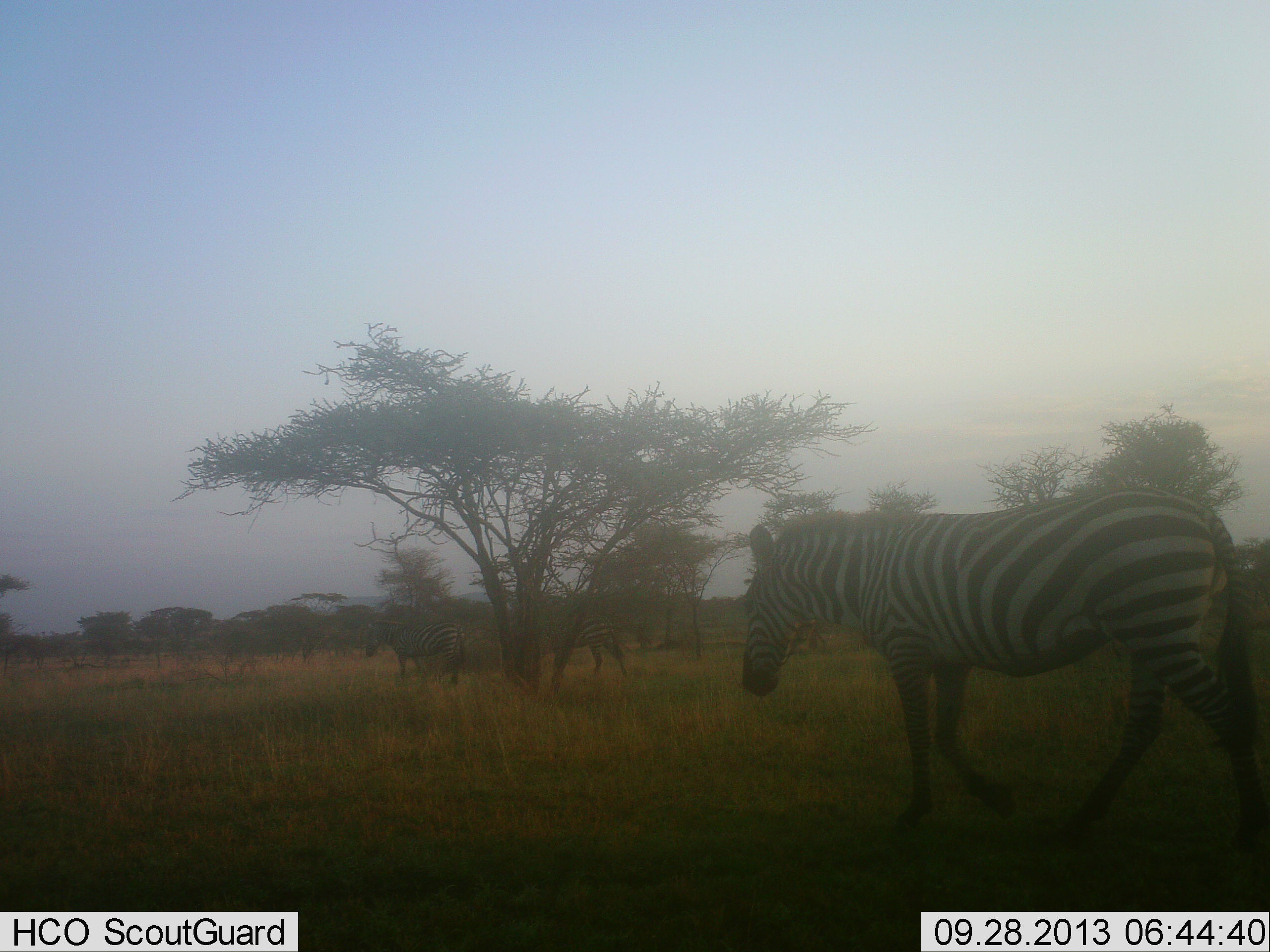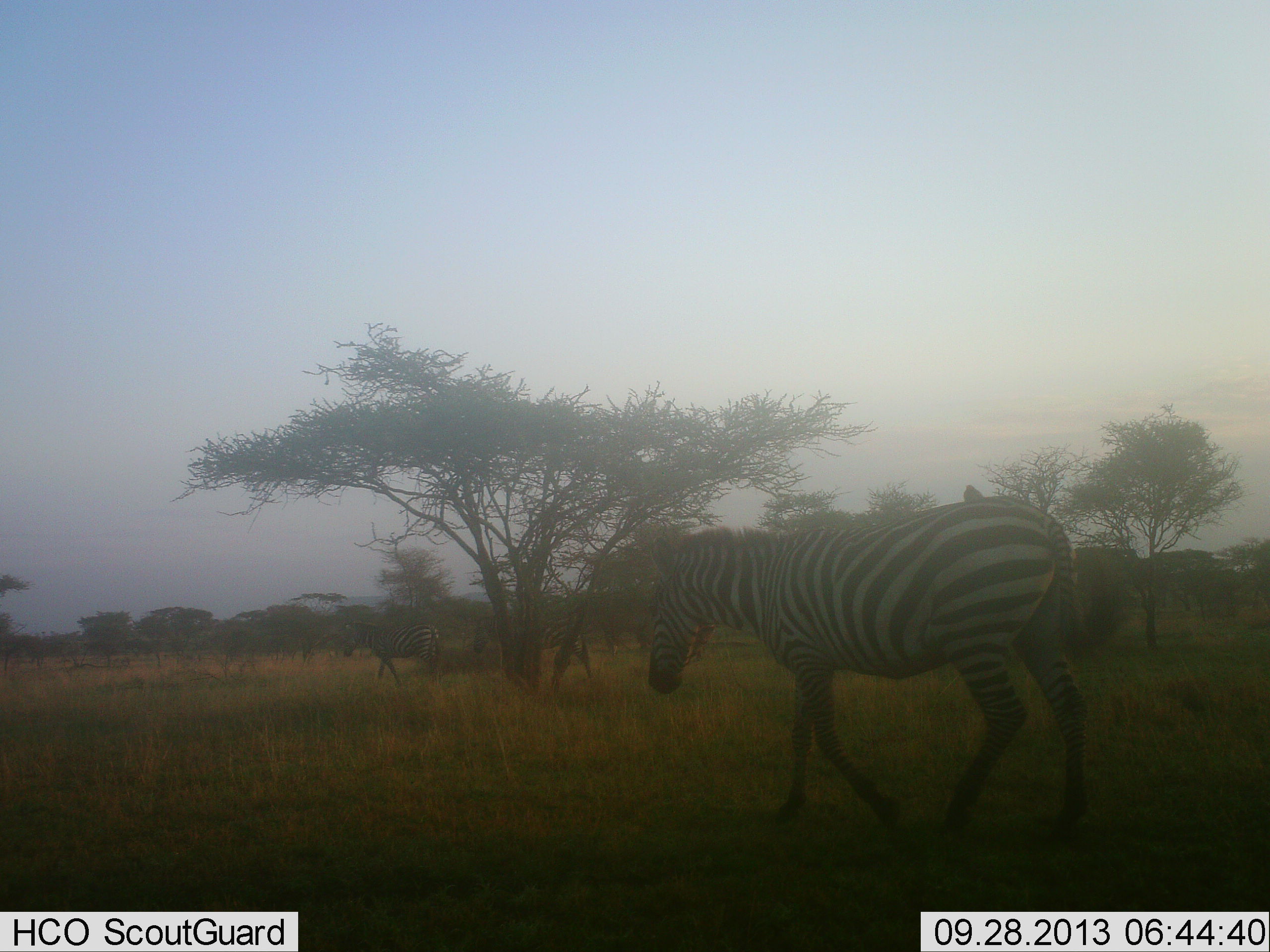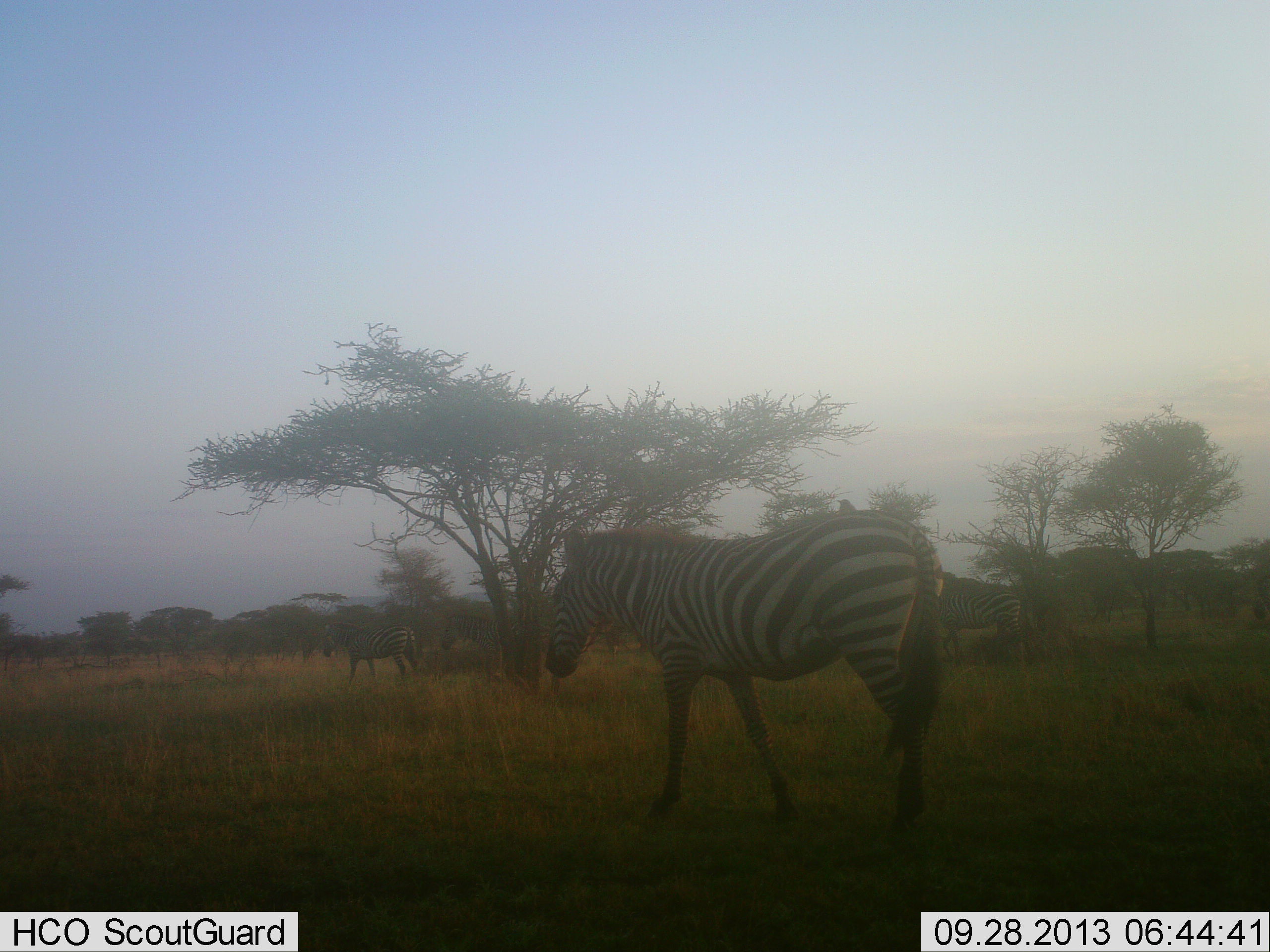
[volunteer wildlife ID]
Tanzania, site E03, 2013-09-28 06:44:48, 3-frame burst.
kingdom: Animalia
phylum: Chordata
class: Mammalia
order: Perissodactyla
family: Equidae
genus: Equus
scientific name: Equus quagga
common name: plains zebra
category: zebra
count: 3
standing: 11%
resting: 0%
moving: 93%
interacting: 0%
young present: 0%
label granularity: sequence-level